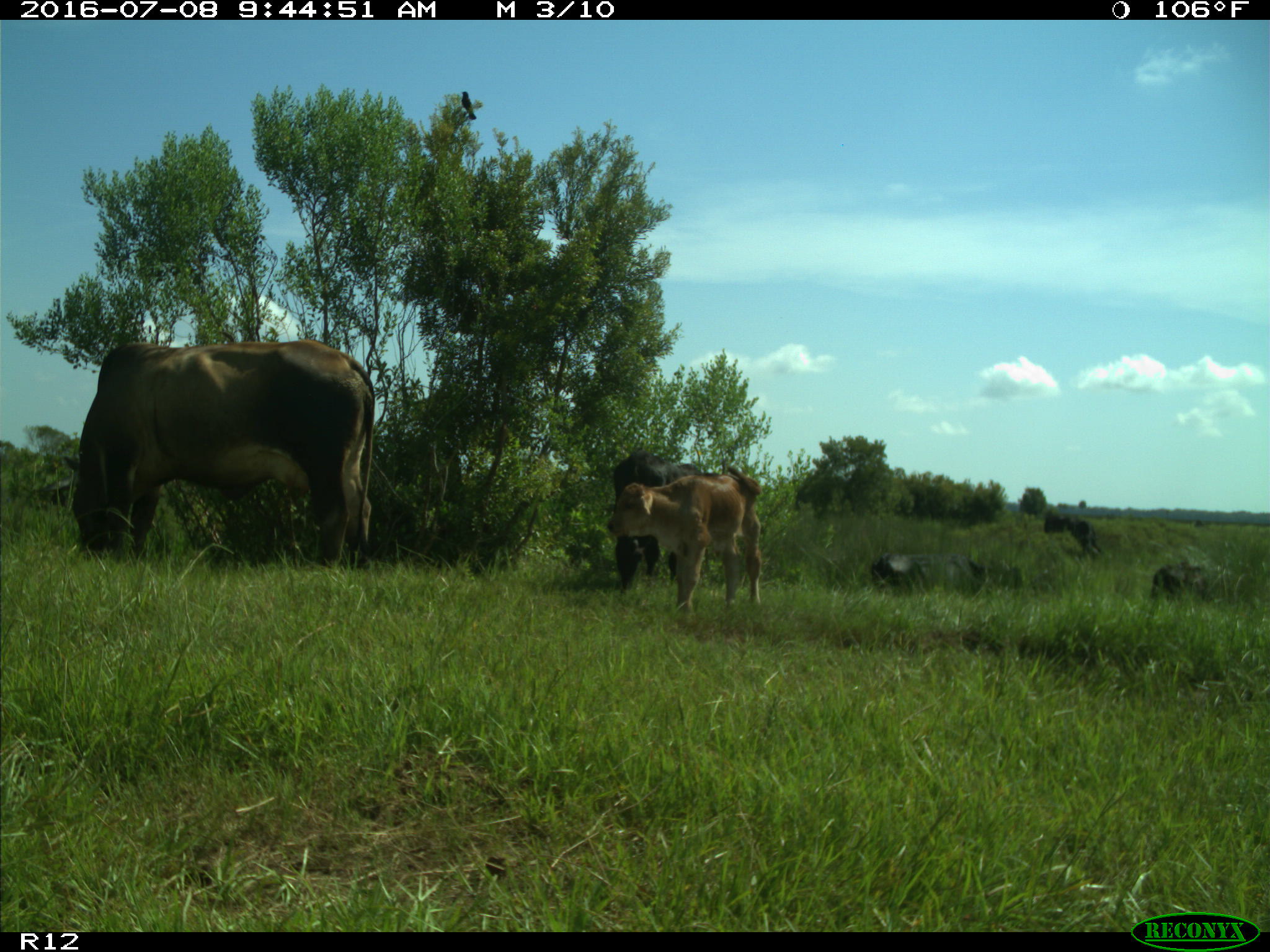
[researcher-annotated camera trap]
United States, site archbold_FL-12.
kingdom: Animalia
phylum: Chordata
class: Mammalia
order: Artiodactyla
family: Bovidae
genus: Bos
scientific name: Bos taurus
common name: domestic cow